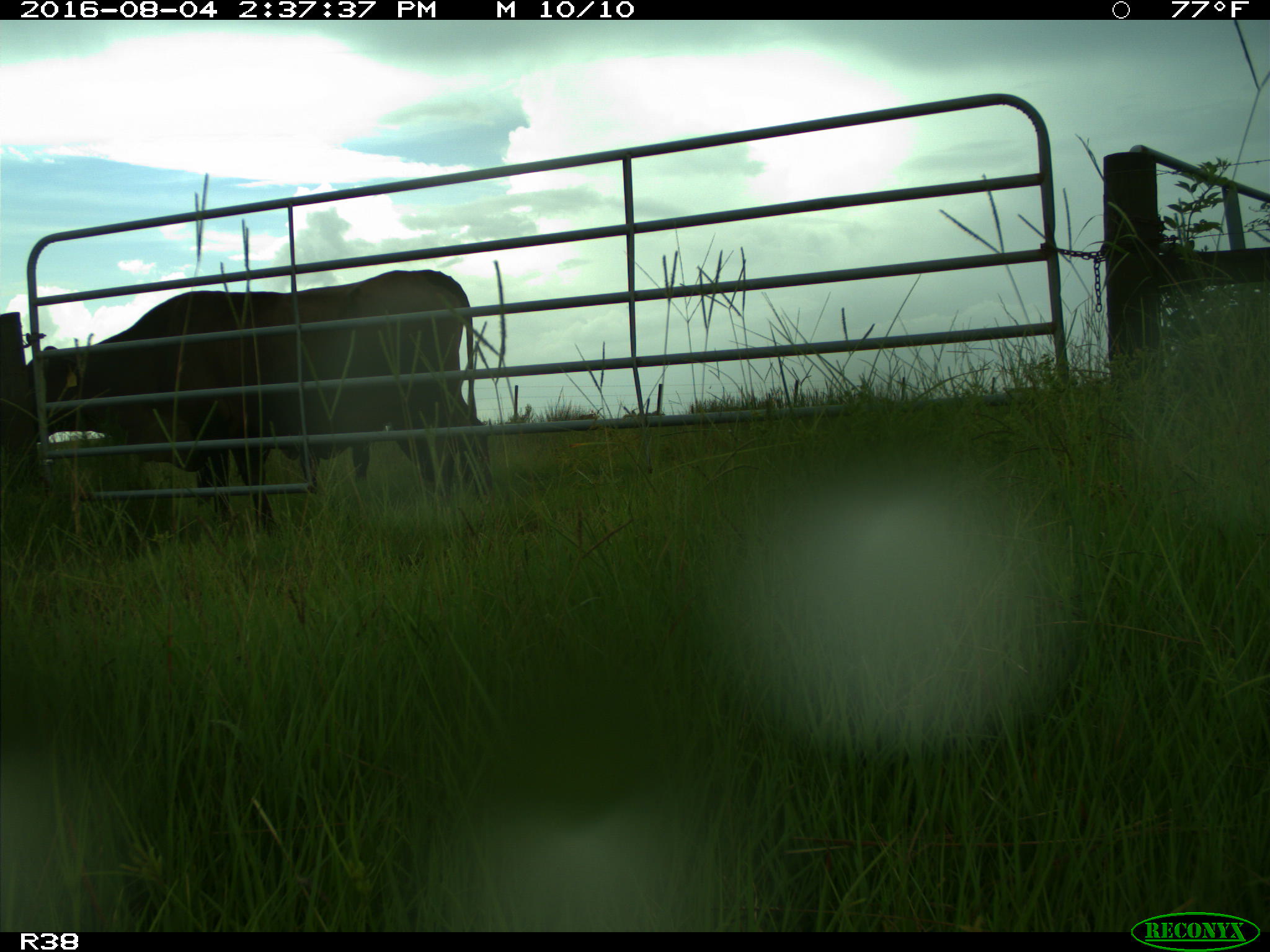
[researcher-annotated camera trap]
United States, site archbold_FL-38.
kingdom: Animalia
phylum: Chordata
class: Mammalia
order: Artiodactyla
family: Bovidae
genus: Bos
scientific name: Bos taurus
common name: domestic cow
Bos taurus (domestic cow).